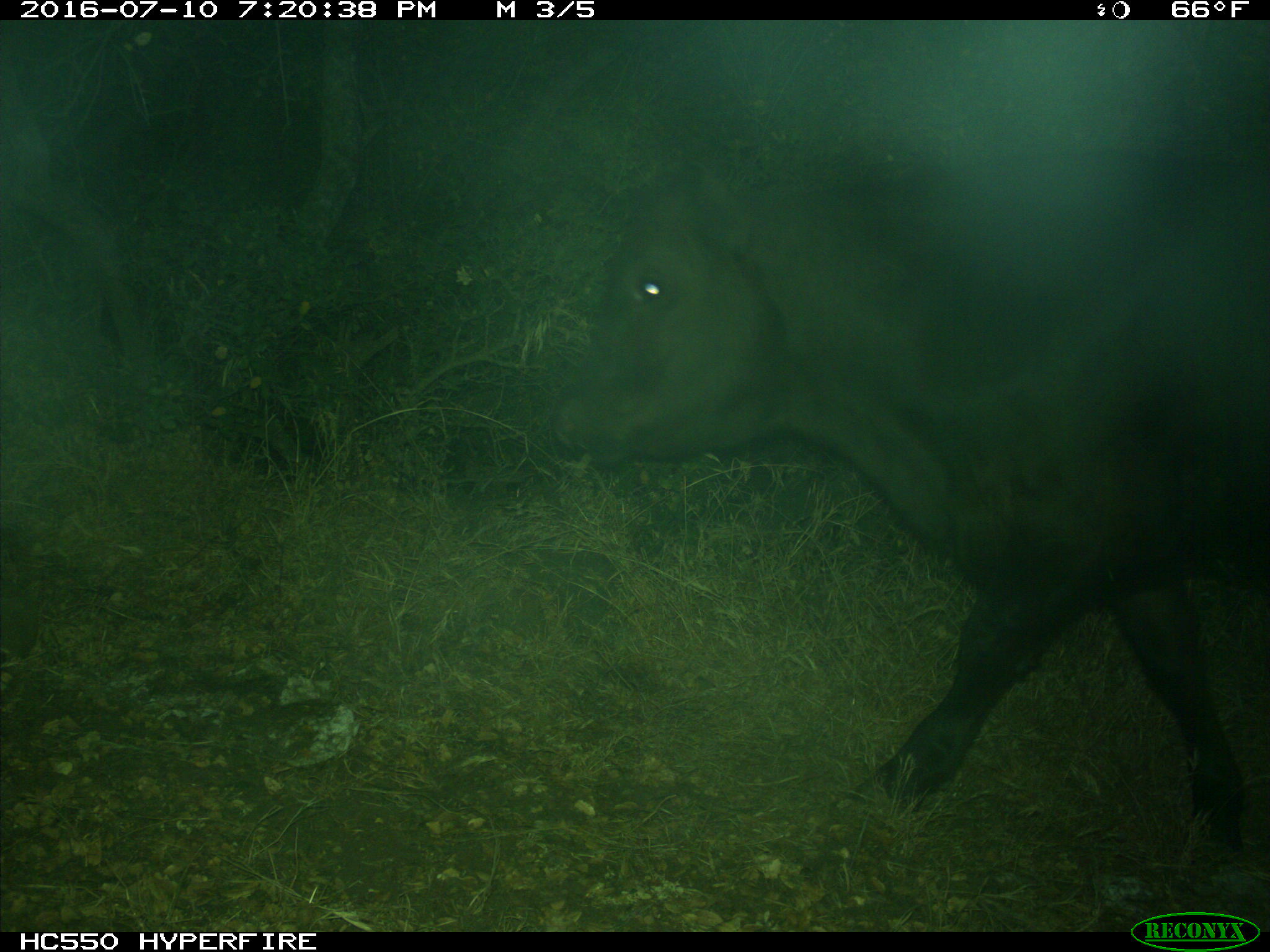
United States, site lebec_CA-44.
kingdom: Animalia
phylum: Chordata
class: Mammalia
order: Artiodactyla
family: Bovidae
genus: Bos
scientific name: Bos taurus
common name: domestic cow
Bos taurus (domestic cow).